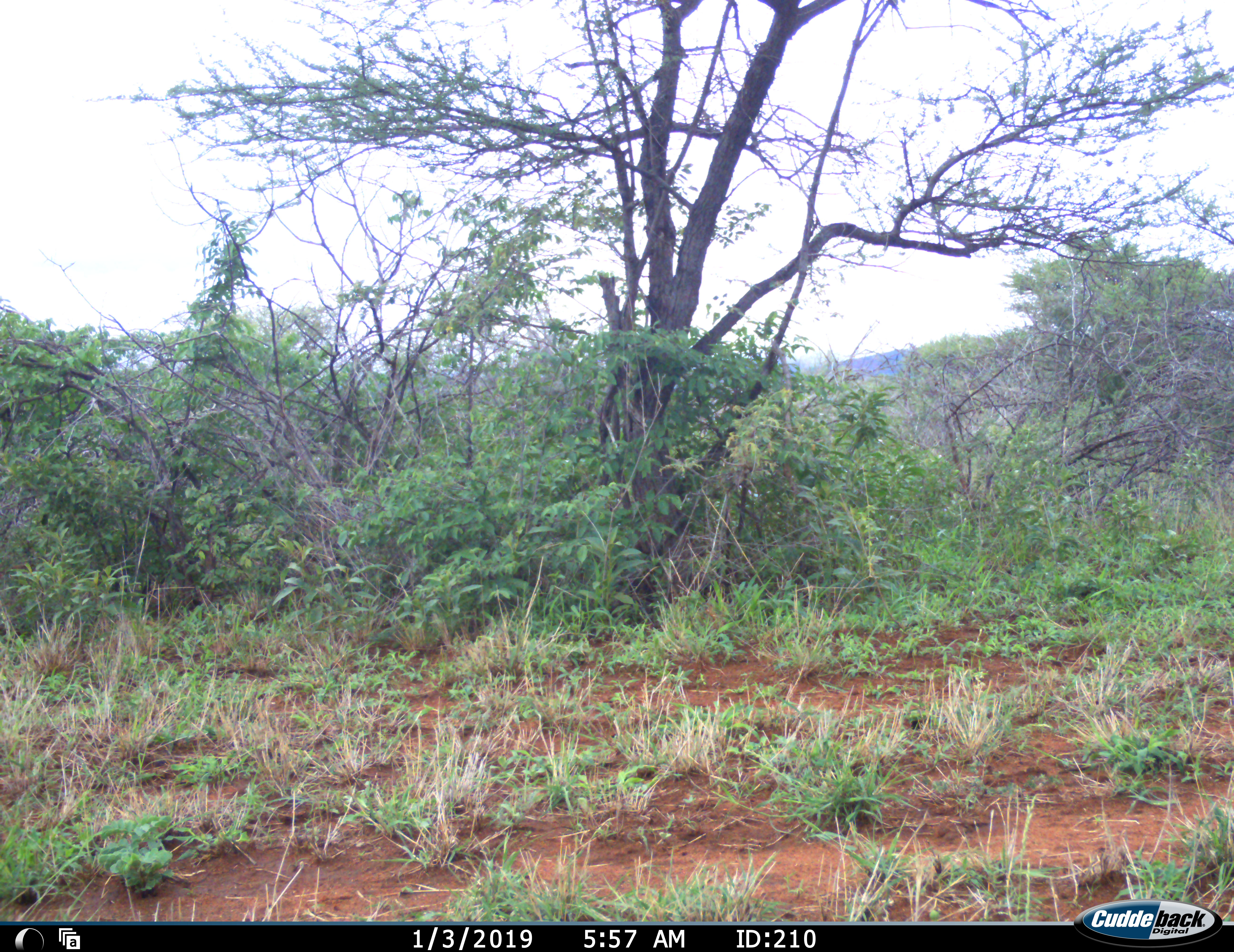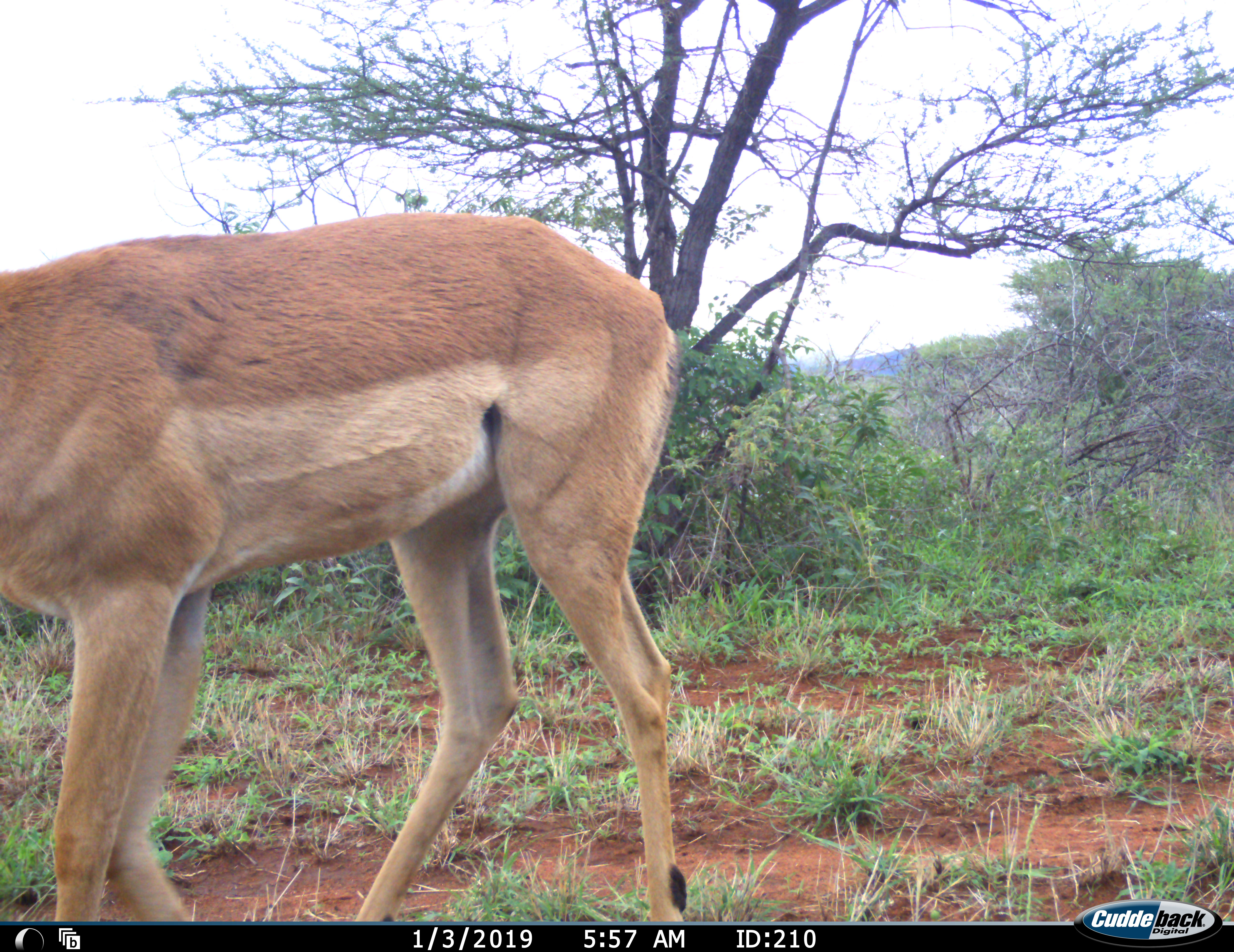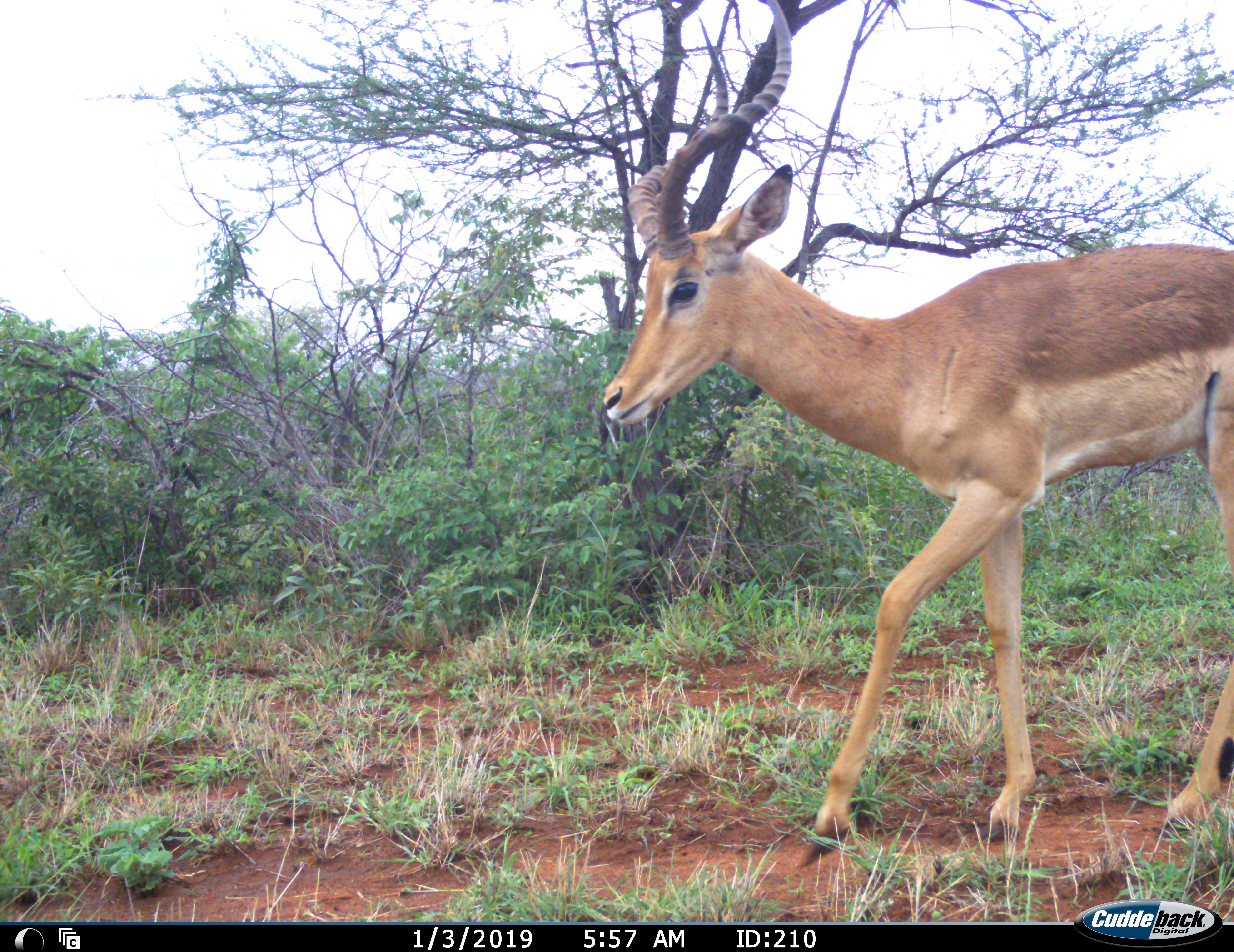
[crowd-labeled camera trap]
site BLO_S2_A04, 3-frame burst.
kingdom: Animalia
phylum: Chordata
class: Mammalia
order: Artiodactyla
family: Bovidae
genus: Aepyceros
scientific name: Aepyceros melampus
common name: impala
Impala (Aepyceros melampus), count 1. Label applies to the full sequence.